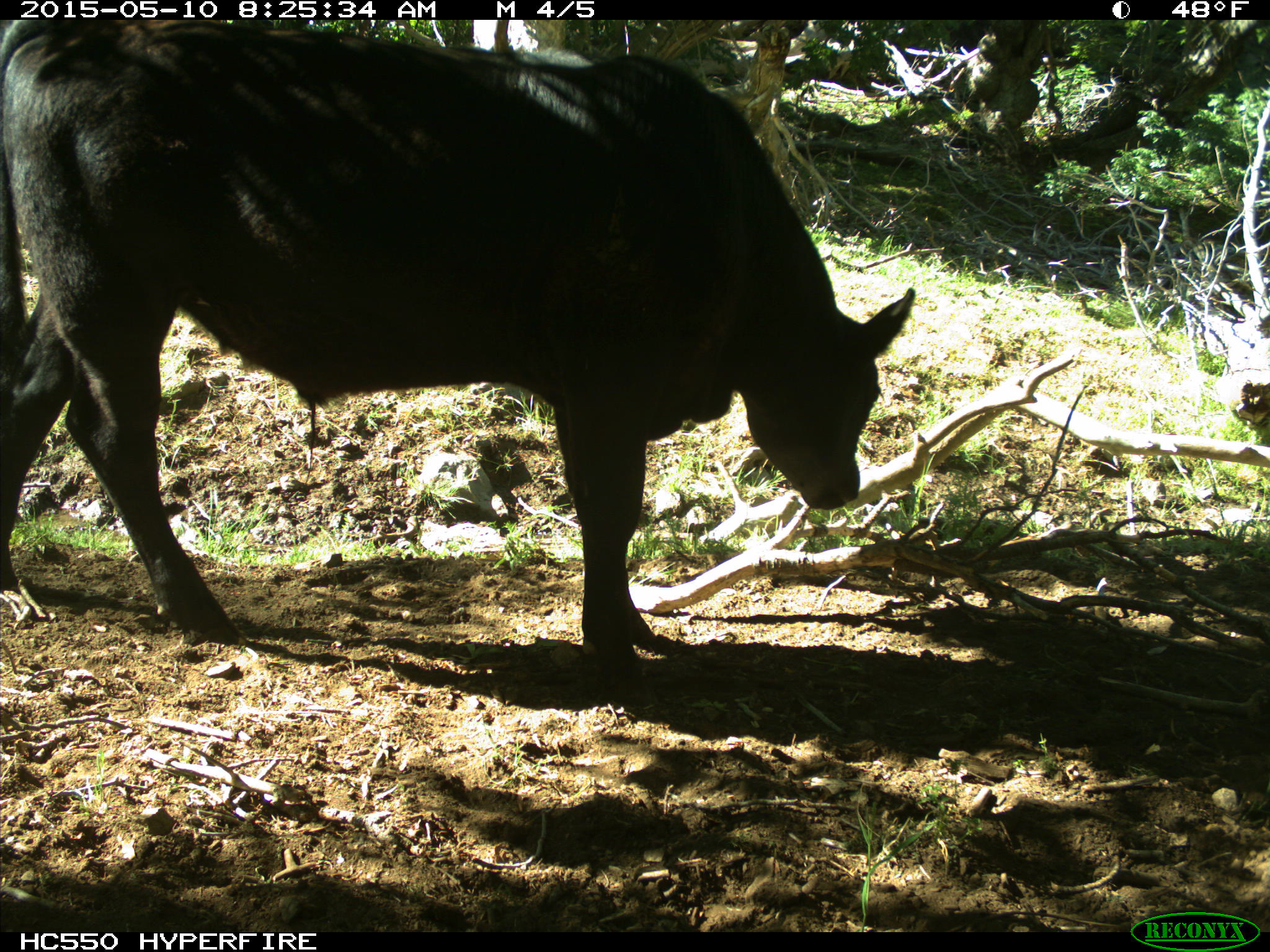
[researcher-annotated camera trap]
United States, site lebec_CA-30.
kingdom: Animalia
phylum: Chordata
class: Mammalia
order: Artiodactyla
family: Bovidae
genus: Bos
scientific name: Bos taurus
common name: domestic cow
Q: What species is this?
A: Bos taurus (domestic cow).